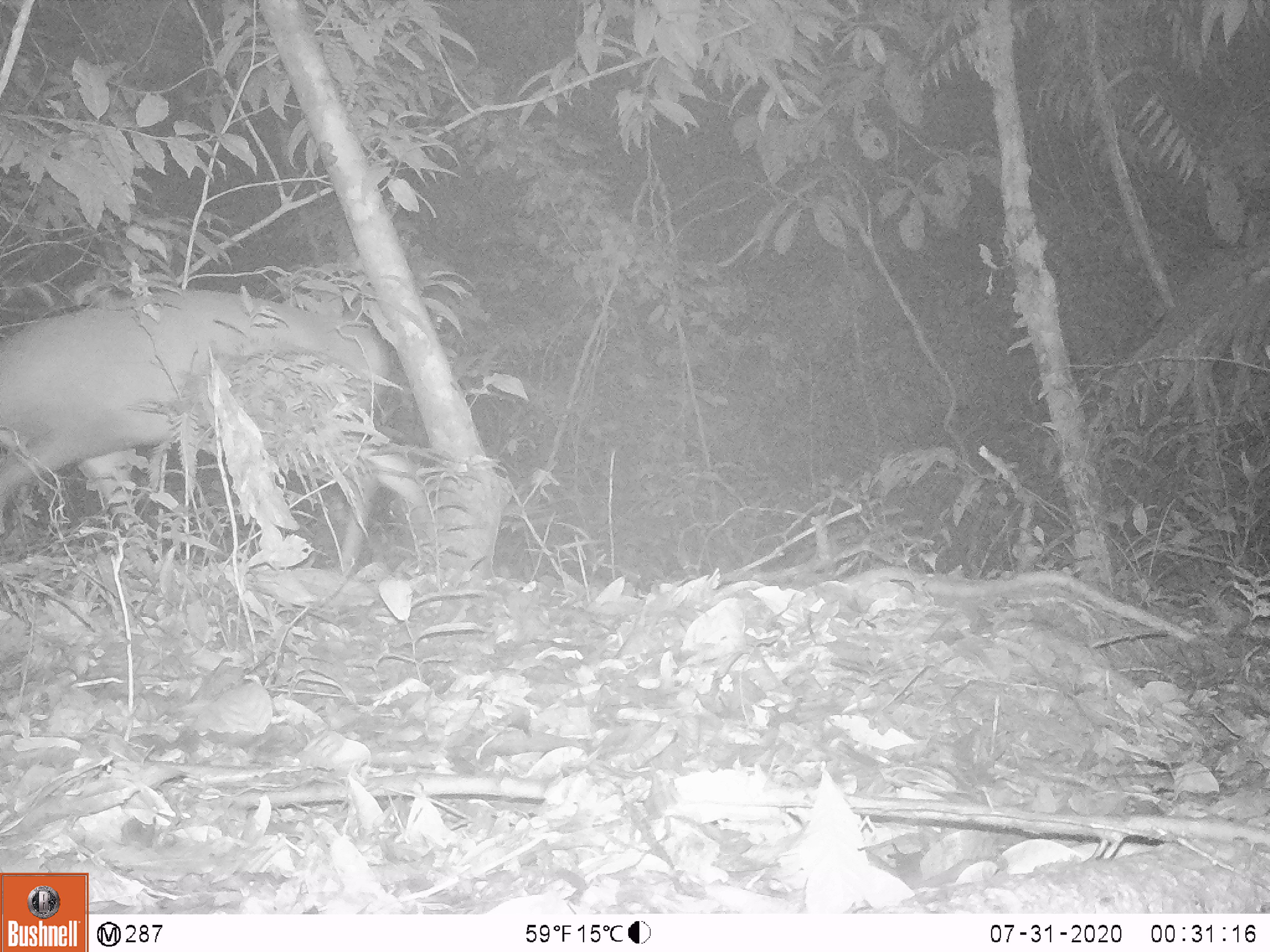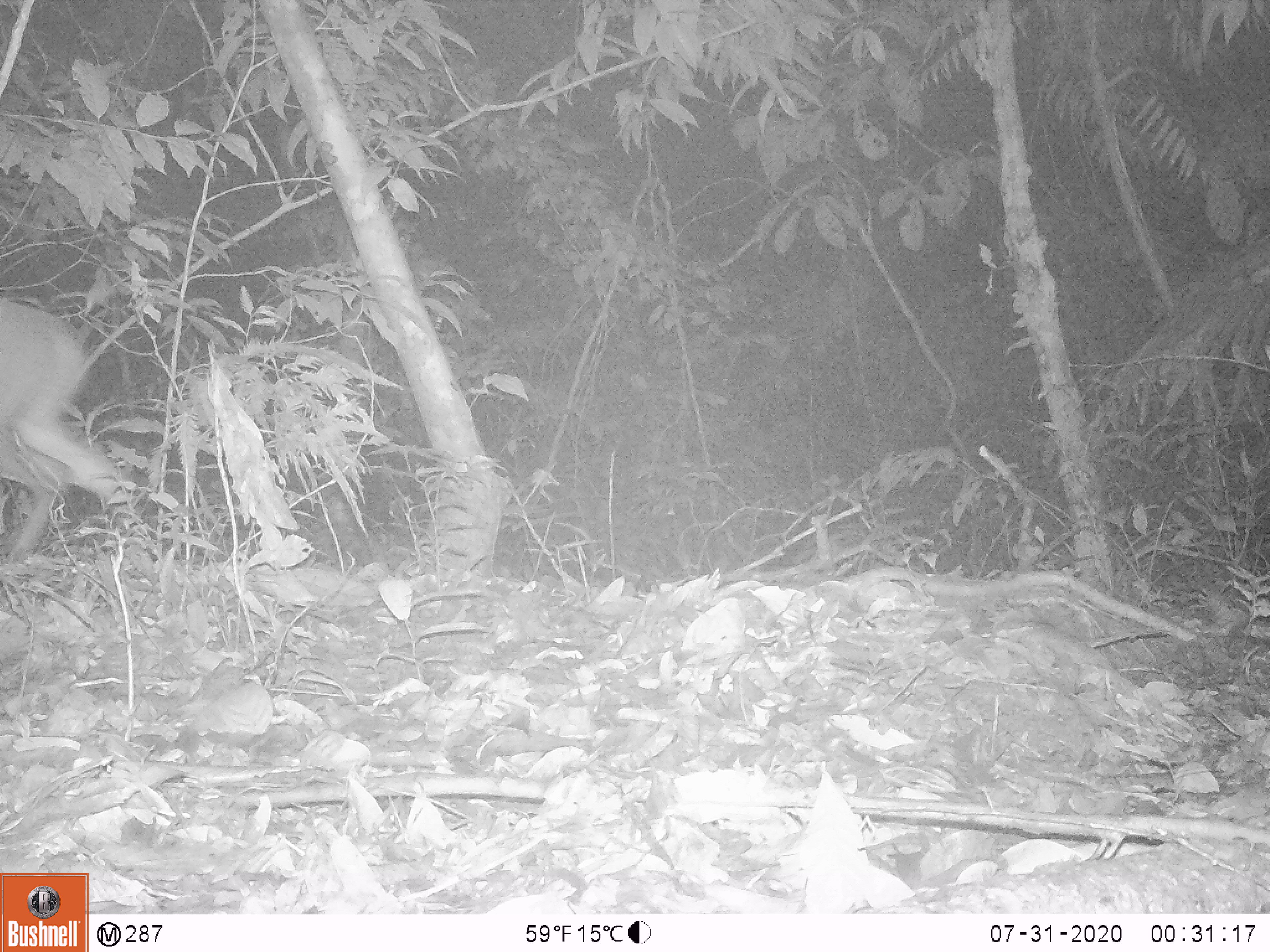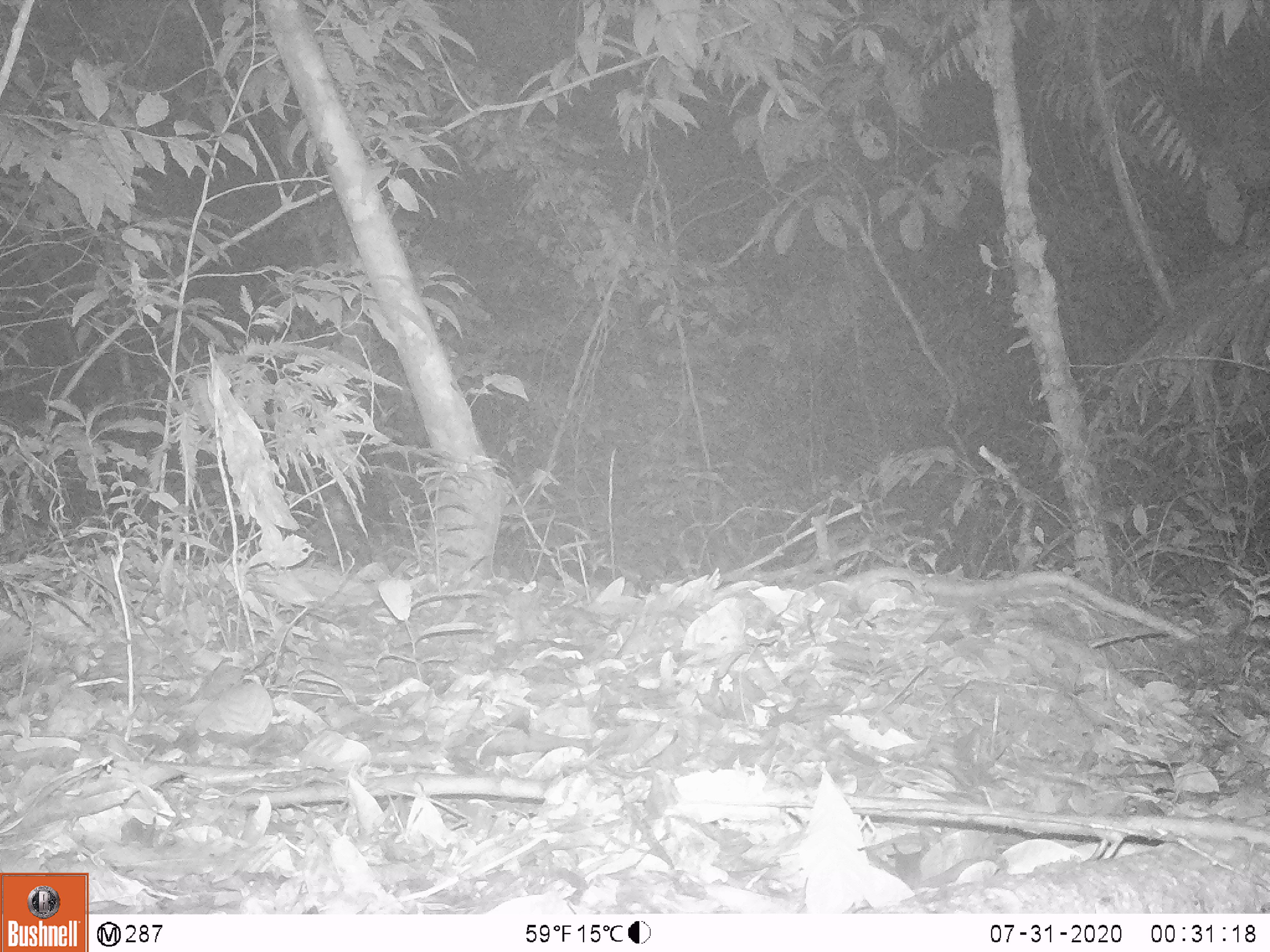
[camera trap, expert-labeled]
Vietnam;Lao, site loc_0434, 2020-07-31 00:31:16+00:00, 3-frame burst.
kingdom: Animalia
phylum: Chordata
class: Mammalia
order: Artiodactyla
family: Cervidae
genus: Muntiacus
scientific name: Muntiacus rooseveltorum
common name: roosevelt's muntjac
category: roosevelts muntjac group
Roosevelts muntjac group (roosevelt's muntjac) (Muntiacus rooseveltorum). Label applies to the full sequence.